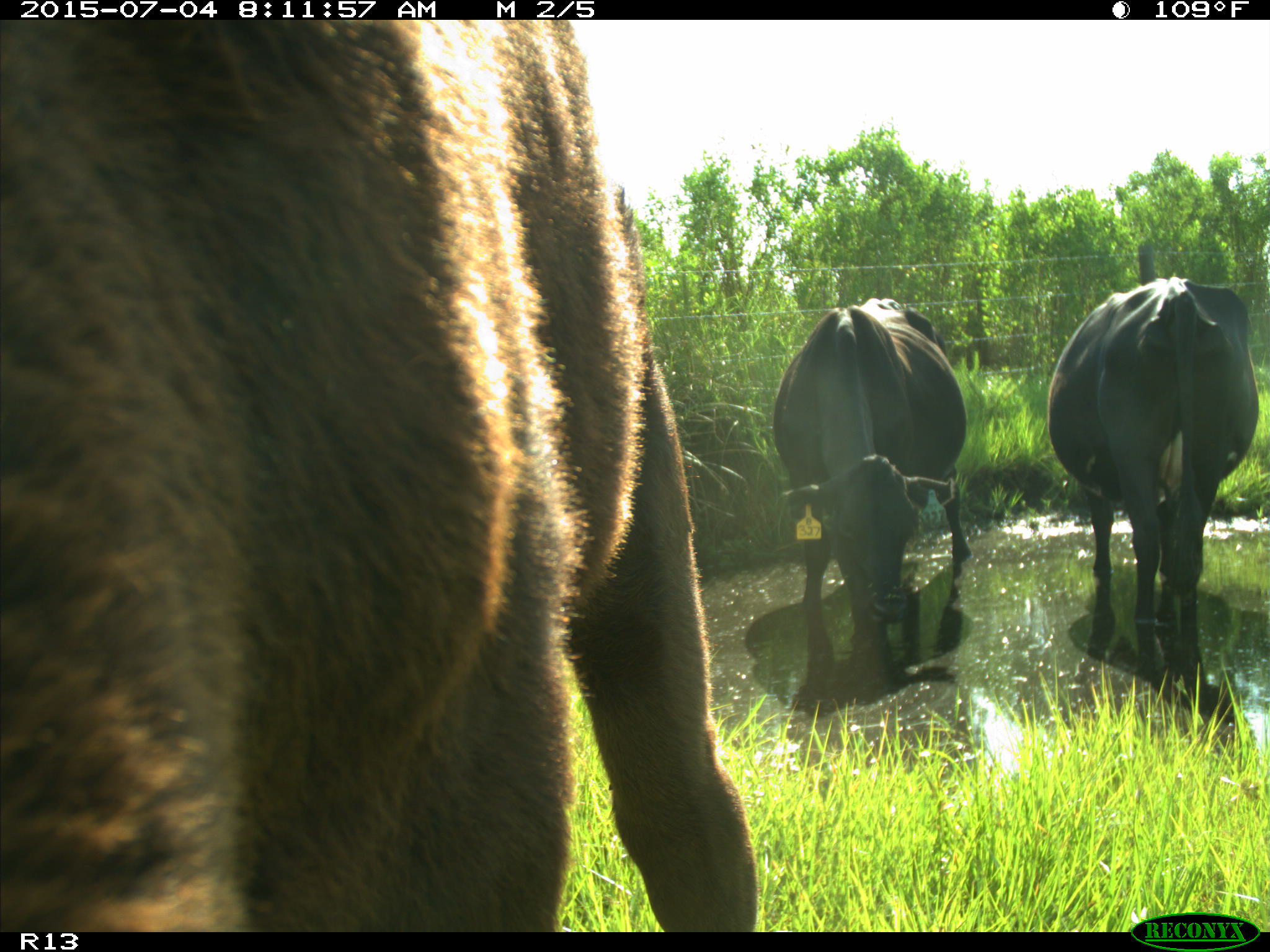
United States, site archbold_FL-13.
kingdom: Animalia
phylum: Chordata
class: Mammalia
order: Artiodactyla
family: Bovidae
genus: Bos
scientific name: Bos taurus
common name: domestic cow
Bos taurus (domestic cow).